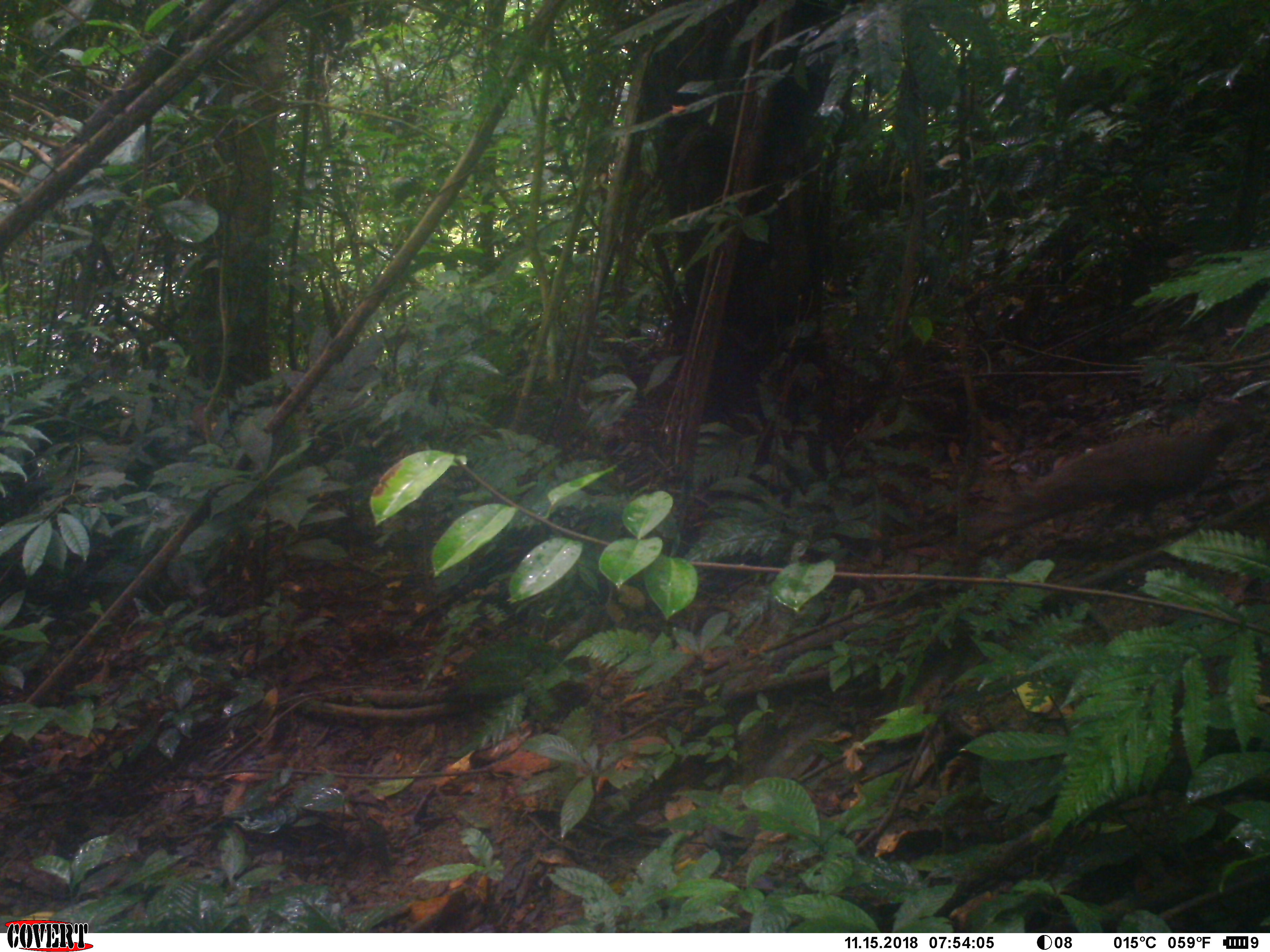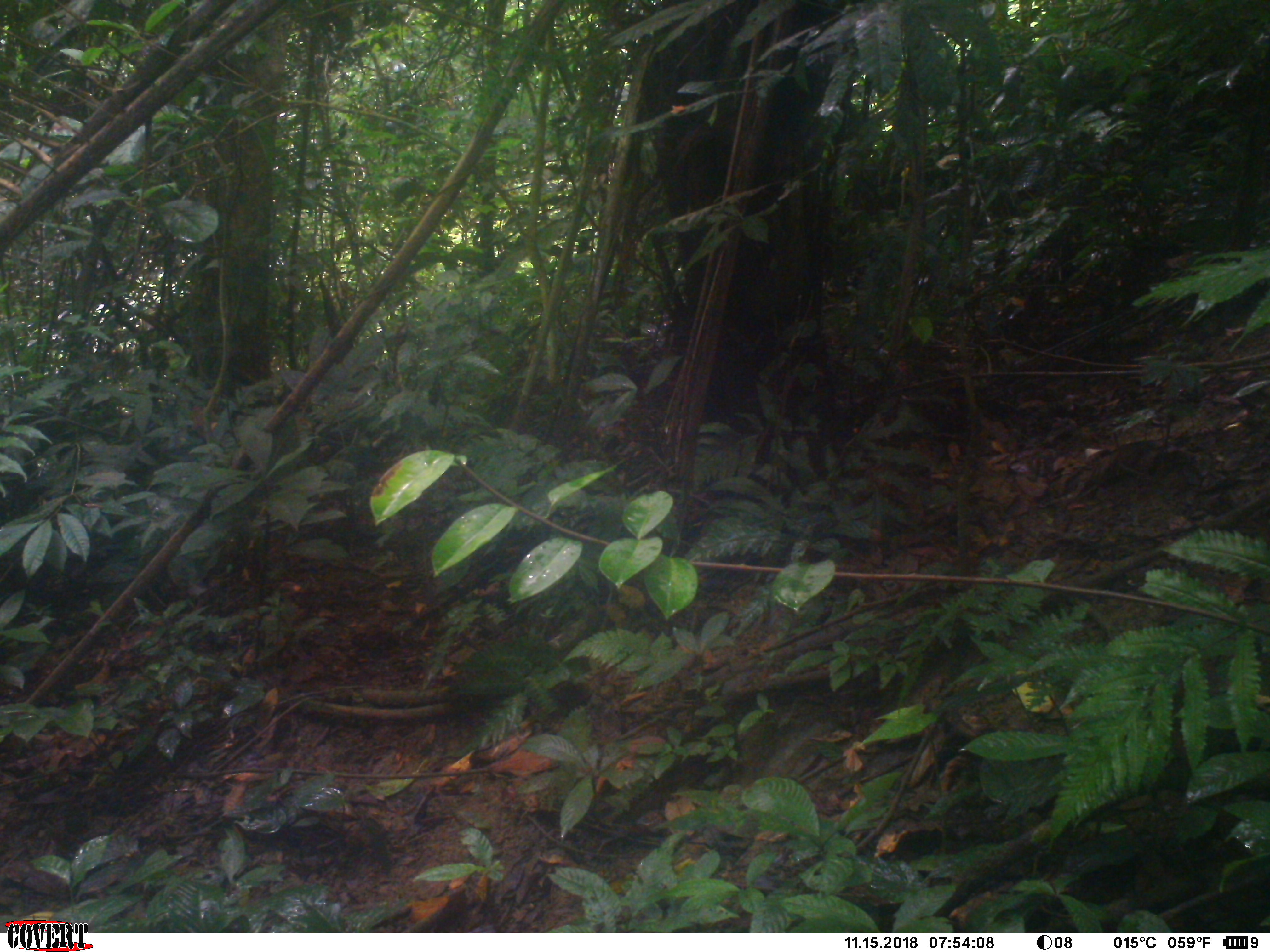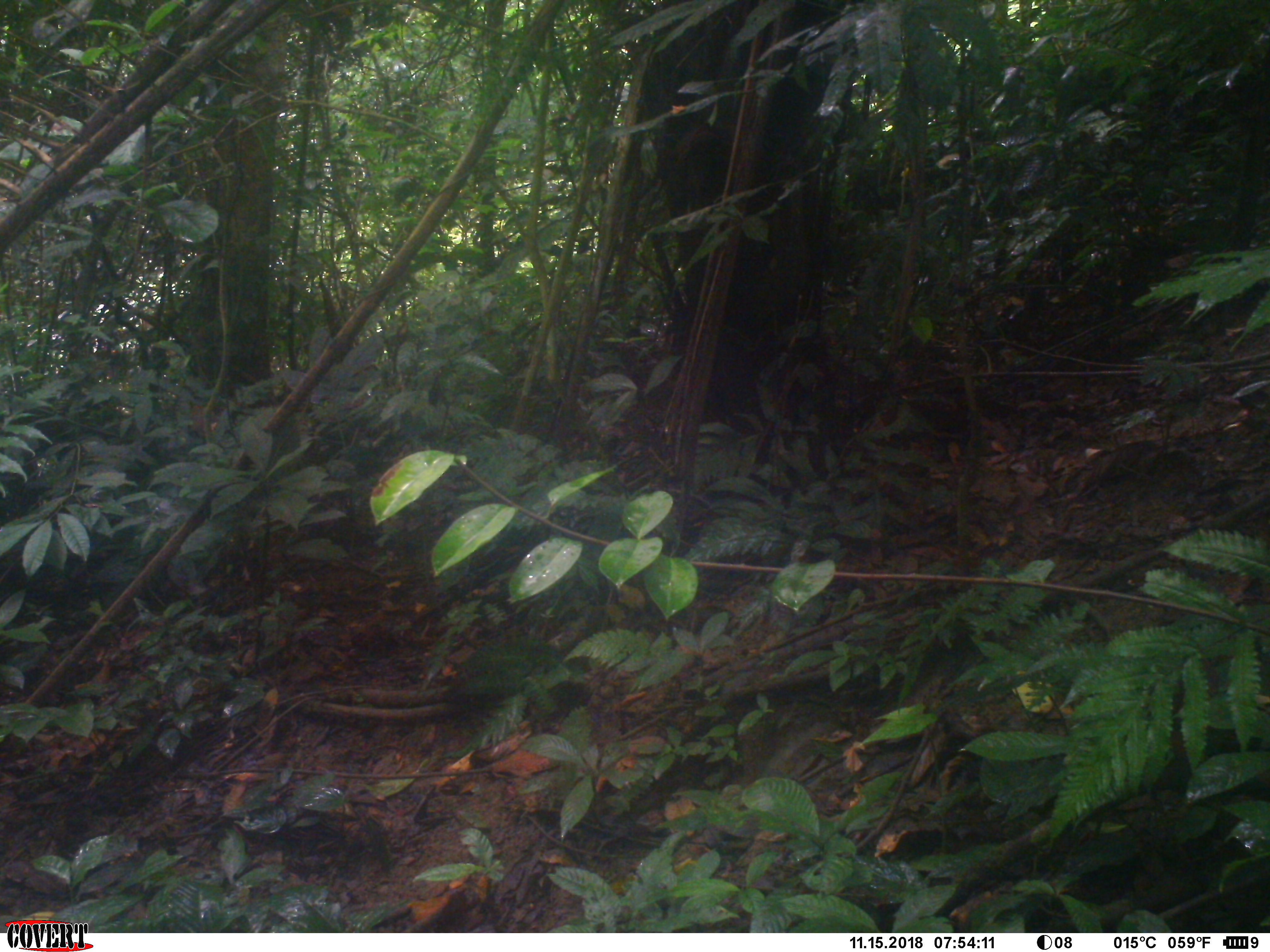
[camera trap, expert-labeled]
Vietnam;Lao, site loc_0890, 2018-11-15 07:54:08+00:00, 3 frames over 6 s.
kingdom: Animalia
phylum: Chordata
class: Aves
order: Galliformes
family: Phasianidae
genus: Lophura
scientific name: Lophura nycthemera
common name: silver pheasant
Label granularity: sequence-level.